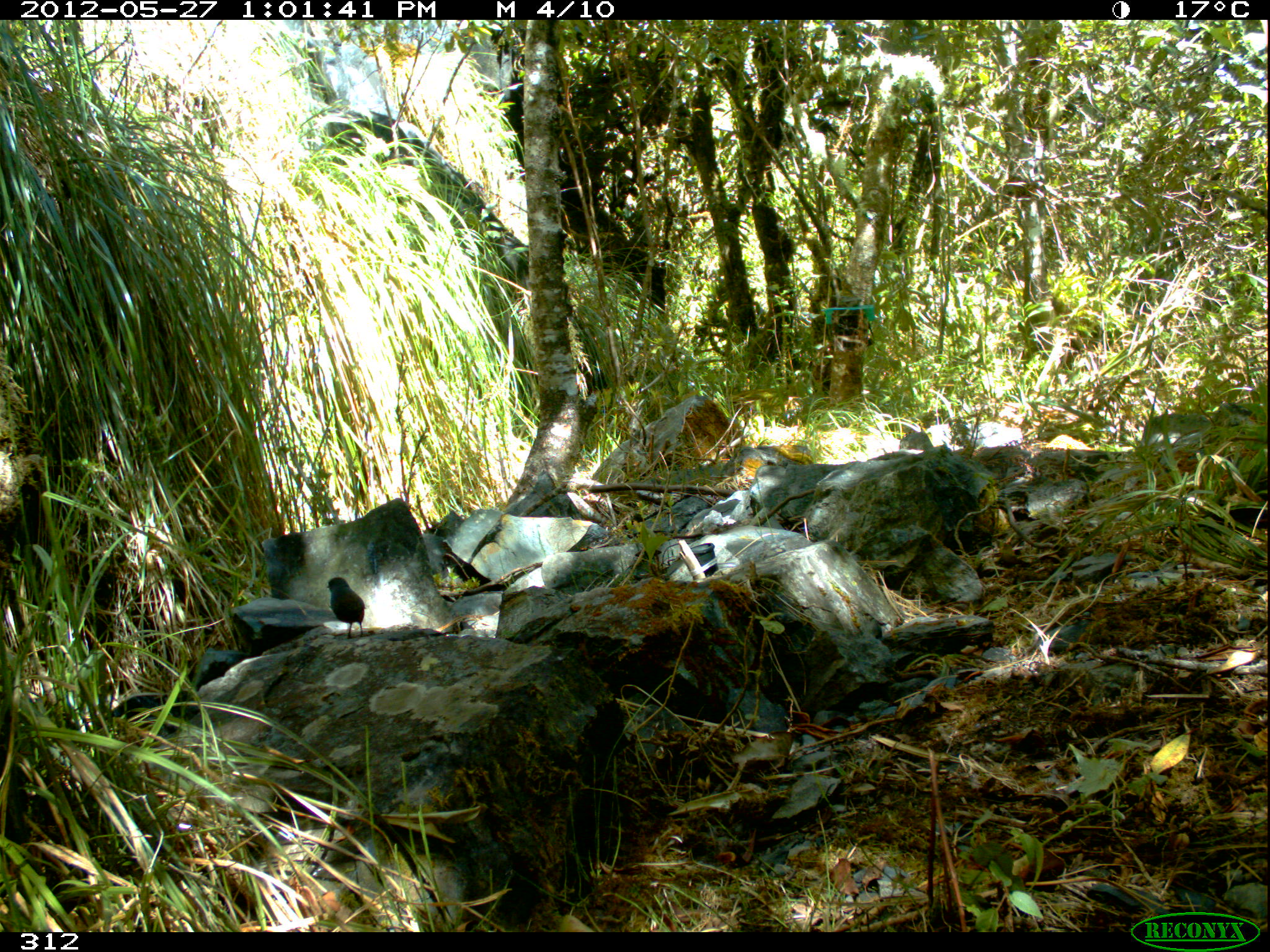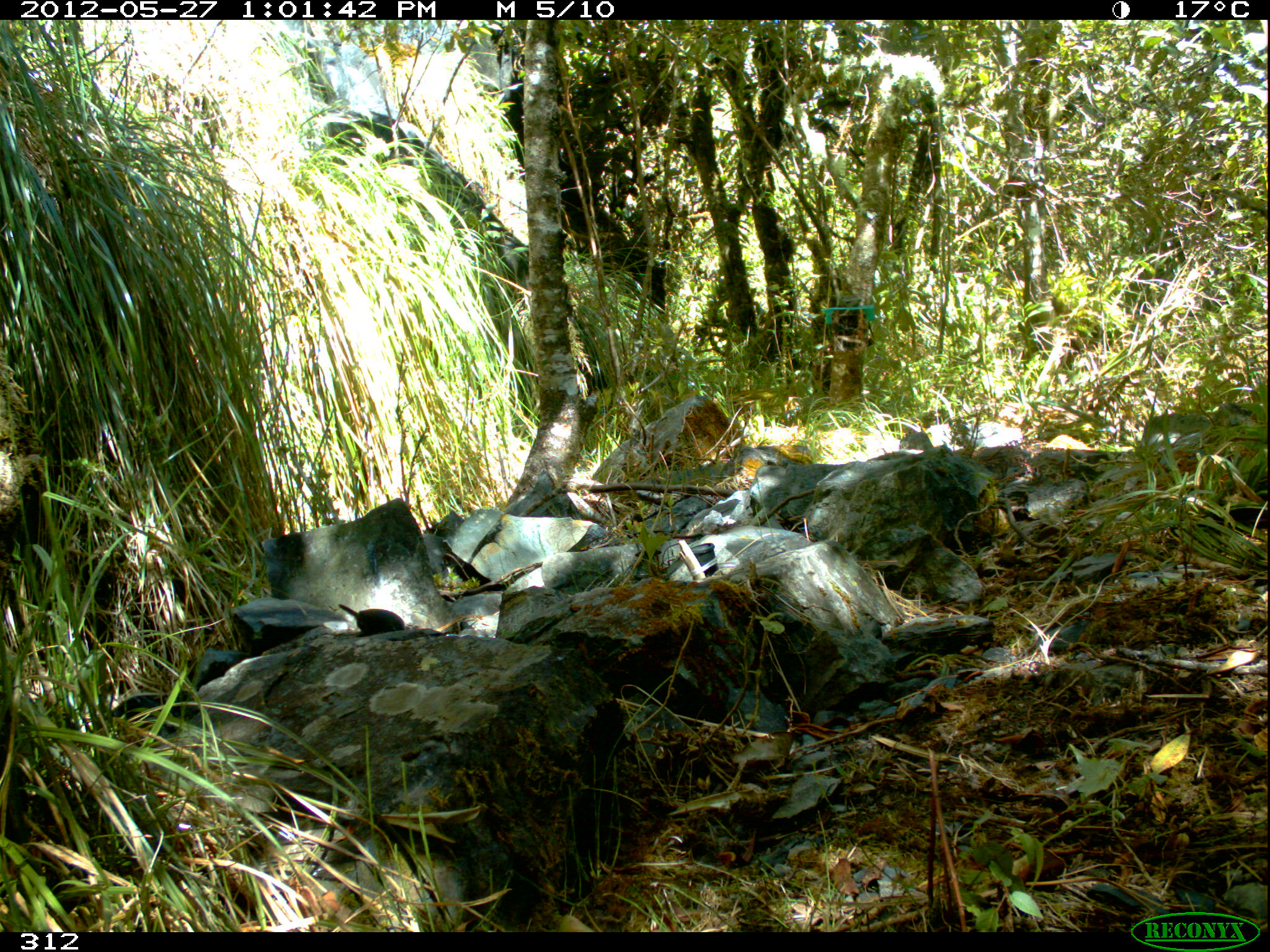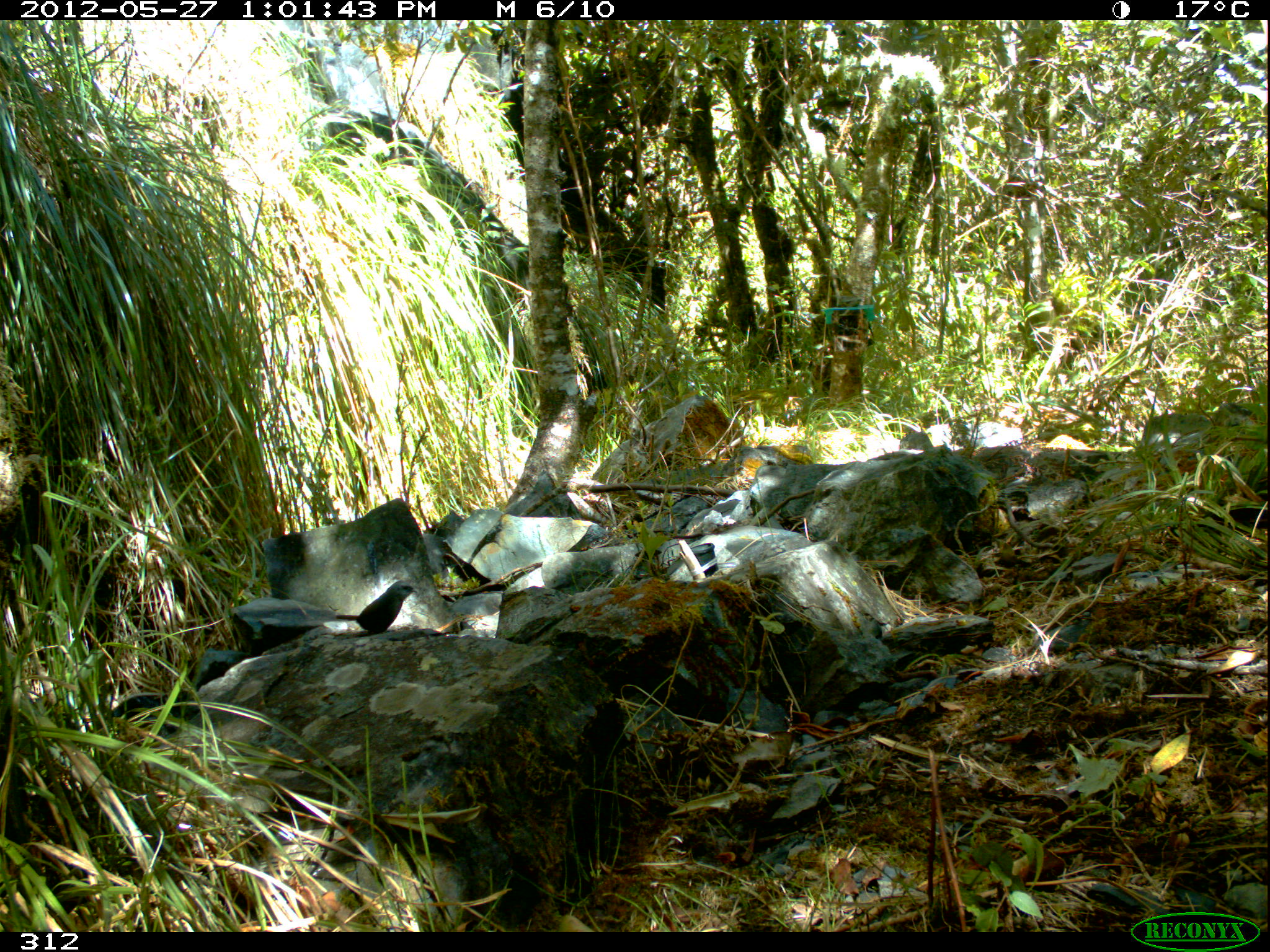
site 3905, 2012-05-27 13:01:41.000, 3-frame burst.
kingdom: Animalia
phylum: Chordata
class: Aves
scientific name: Aves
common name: bird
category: unknown bird